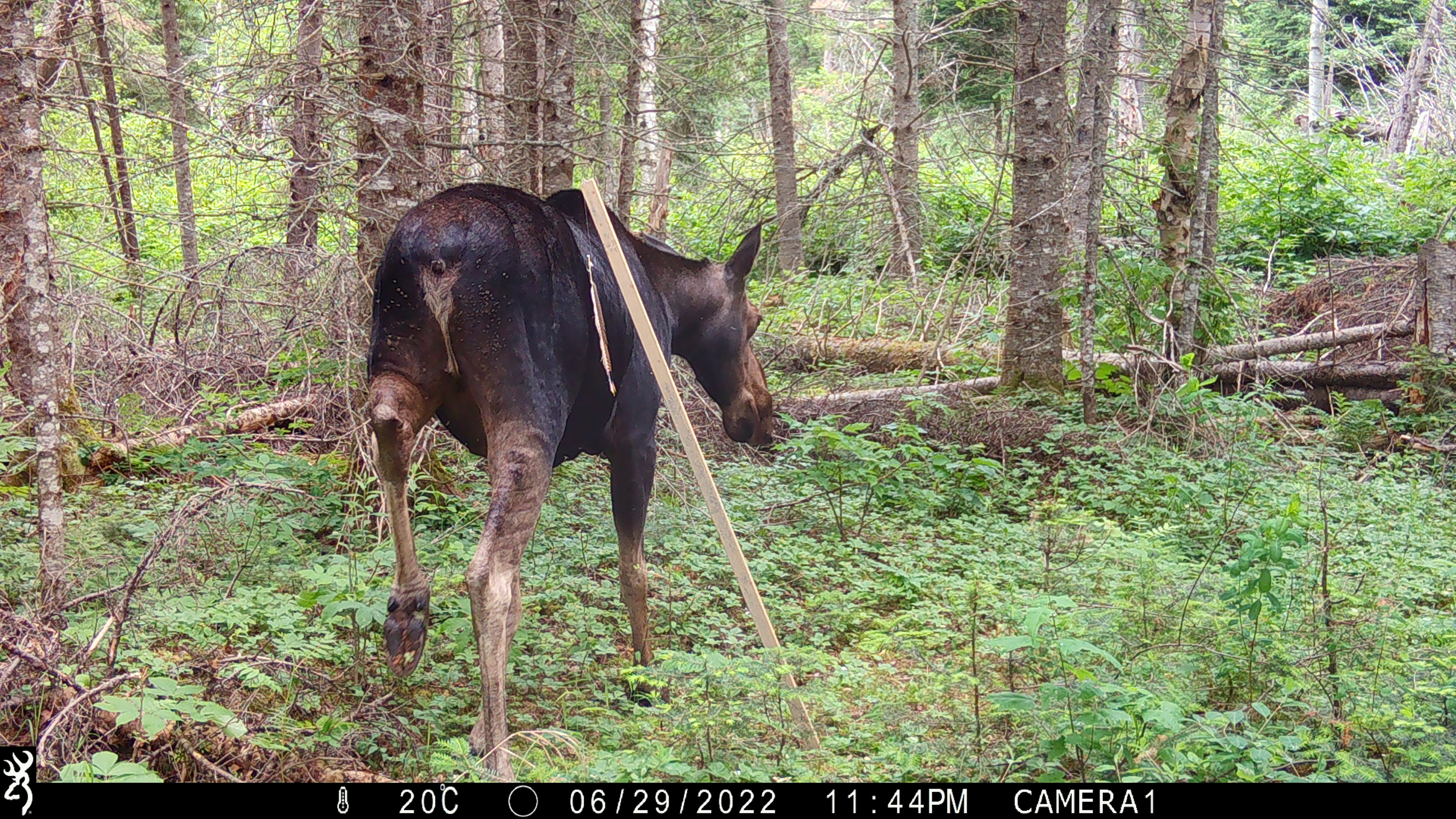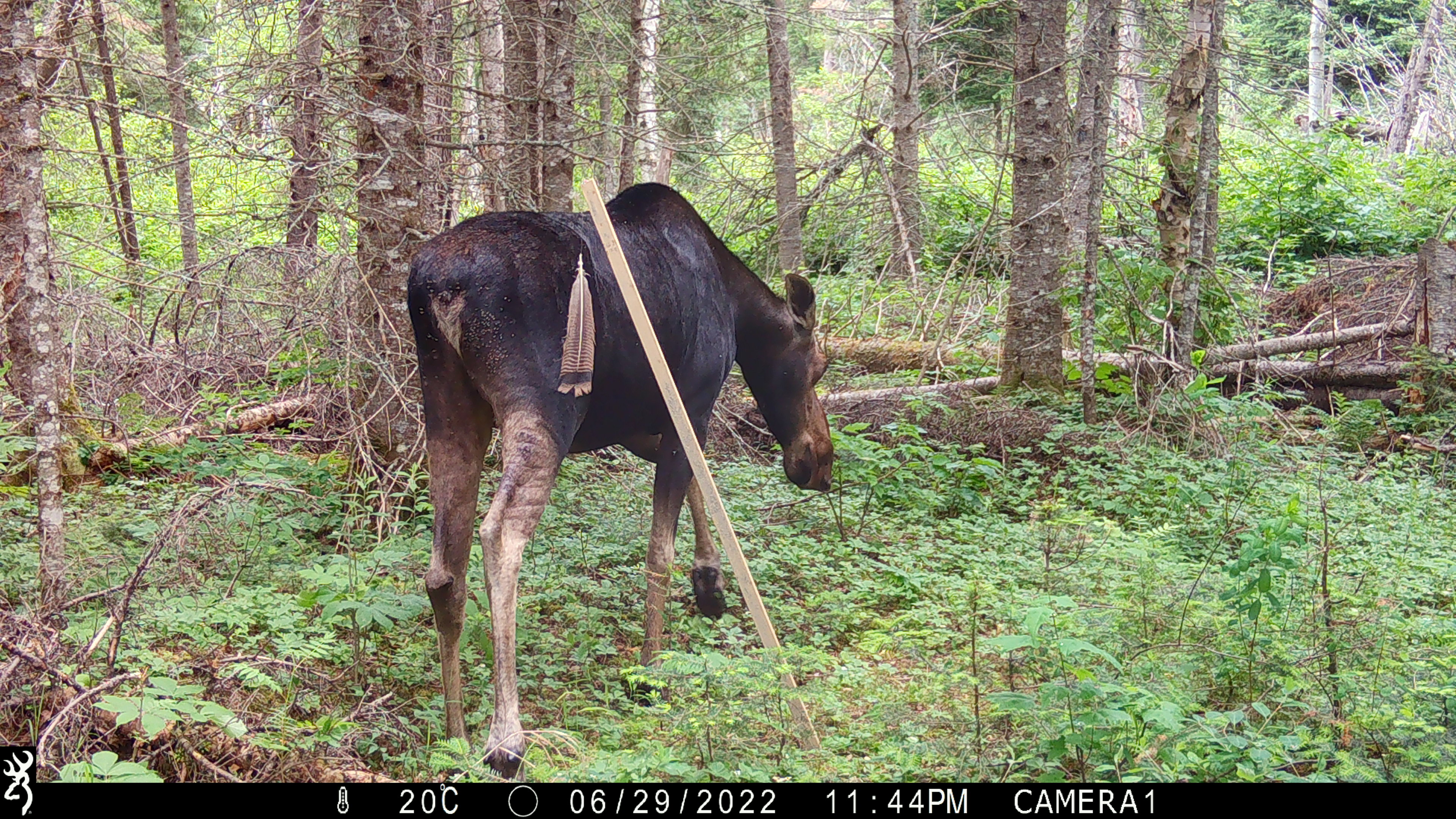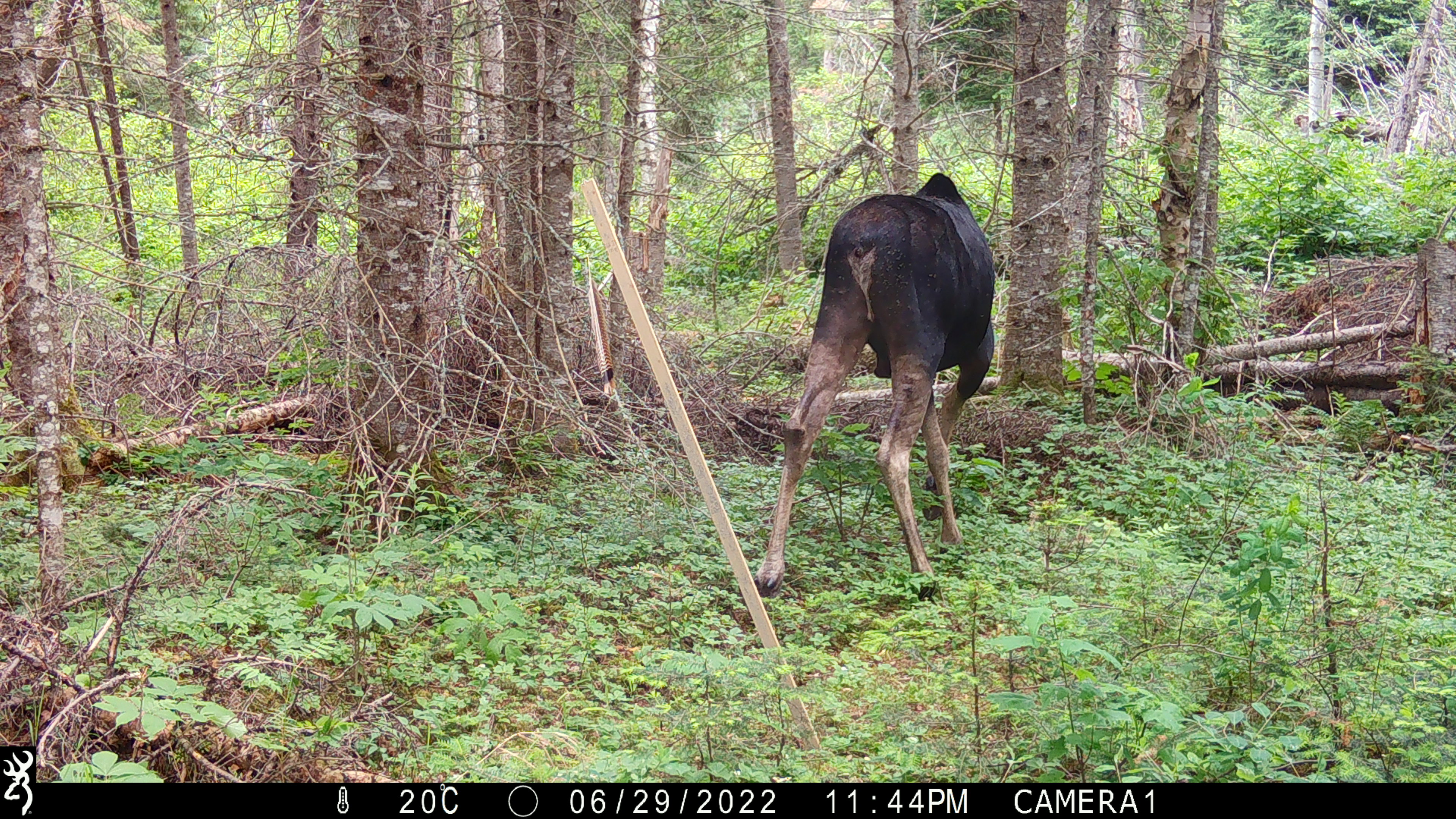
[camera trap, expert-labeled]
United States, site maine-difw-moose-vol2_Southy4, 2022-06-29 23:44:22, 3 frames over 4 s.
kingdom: Animalia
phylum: Chordata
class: Mammalia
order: Artiodactyla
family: Cervidae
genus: Alces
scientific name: Alces alces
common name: moose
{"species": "moose (Alces alces)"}